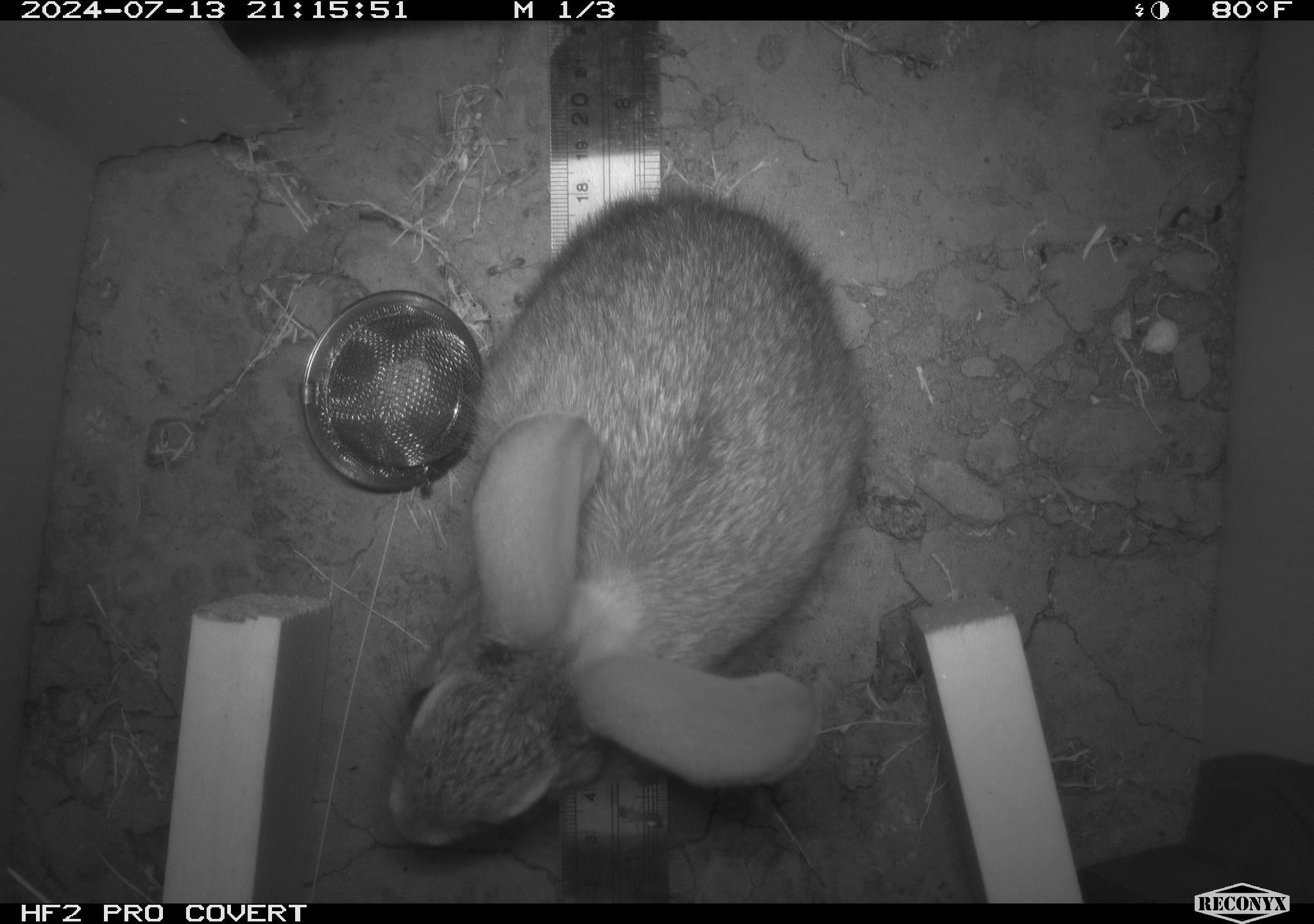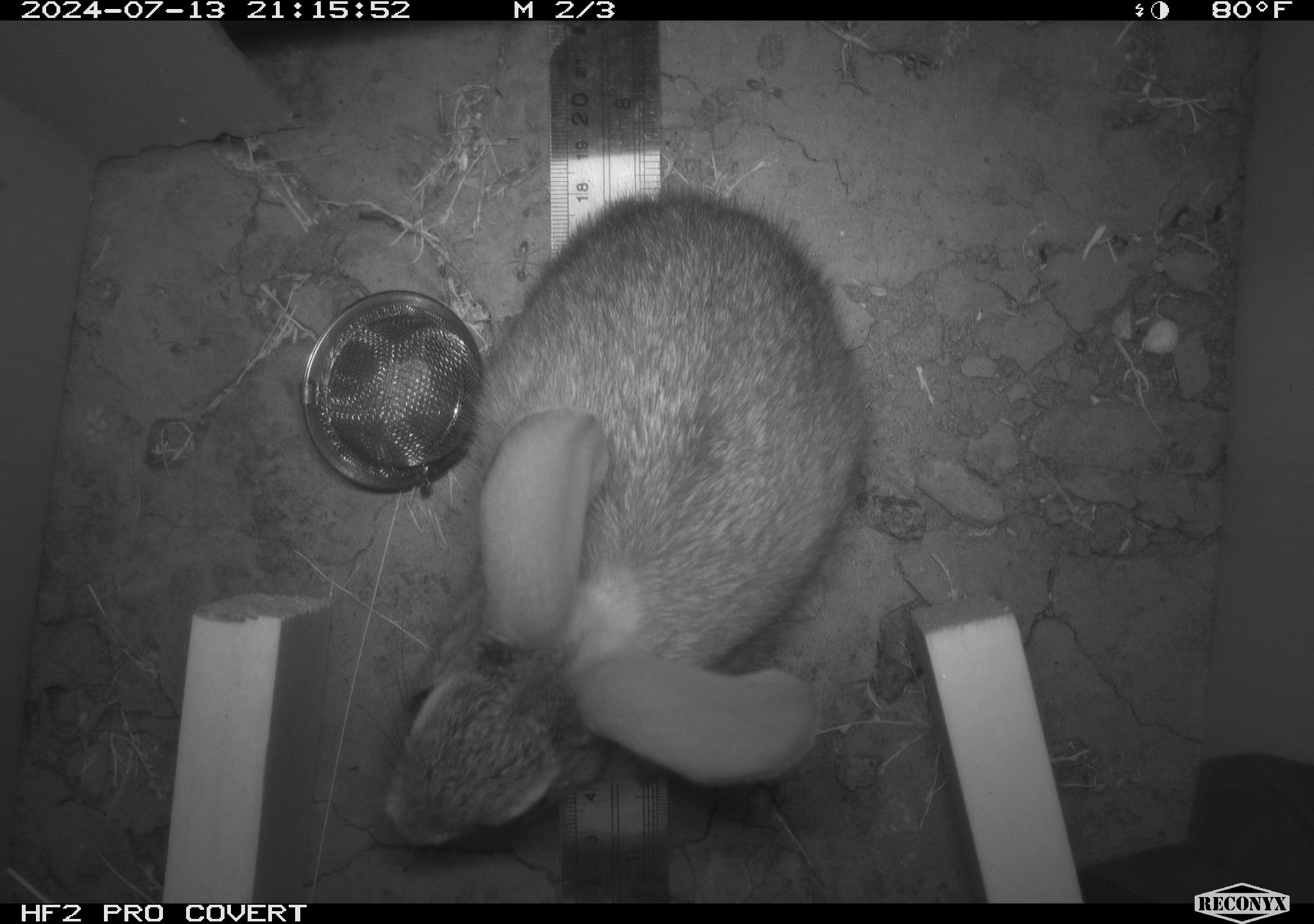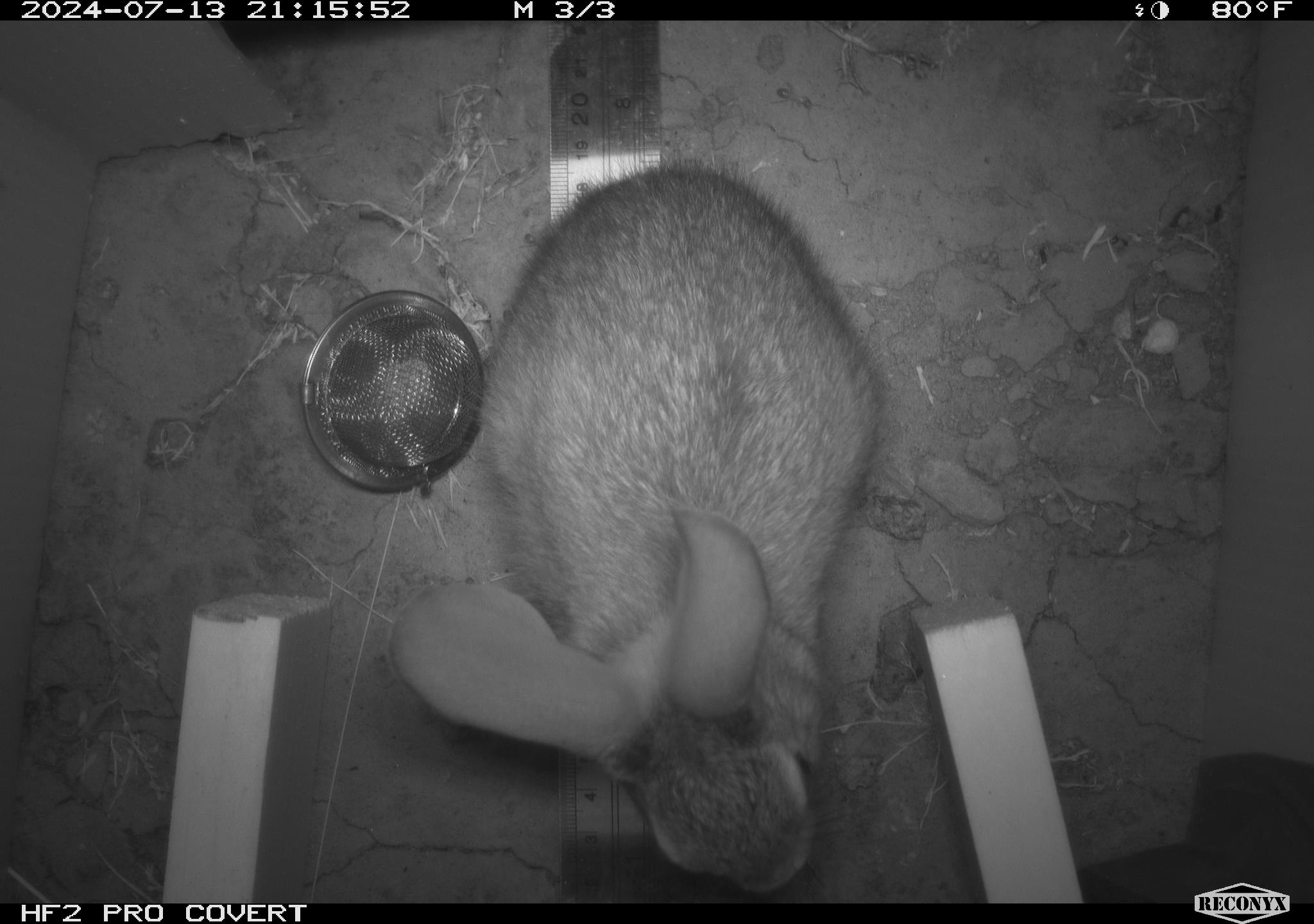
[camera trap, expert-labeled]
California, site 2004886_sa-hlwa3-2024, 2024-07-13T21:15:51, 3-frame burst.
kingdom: Animalia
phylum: Chordata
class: Mammalia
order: Lagomorpha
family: Leporidae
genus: Sylvilagus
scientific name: Sylvilagus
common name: cottontail rabbits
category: sylvilagus species